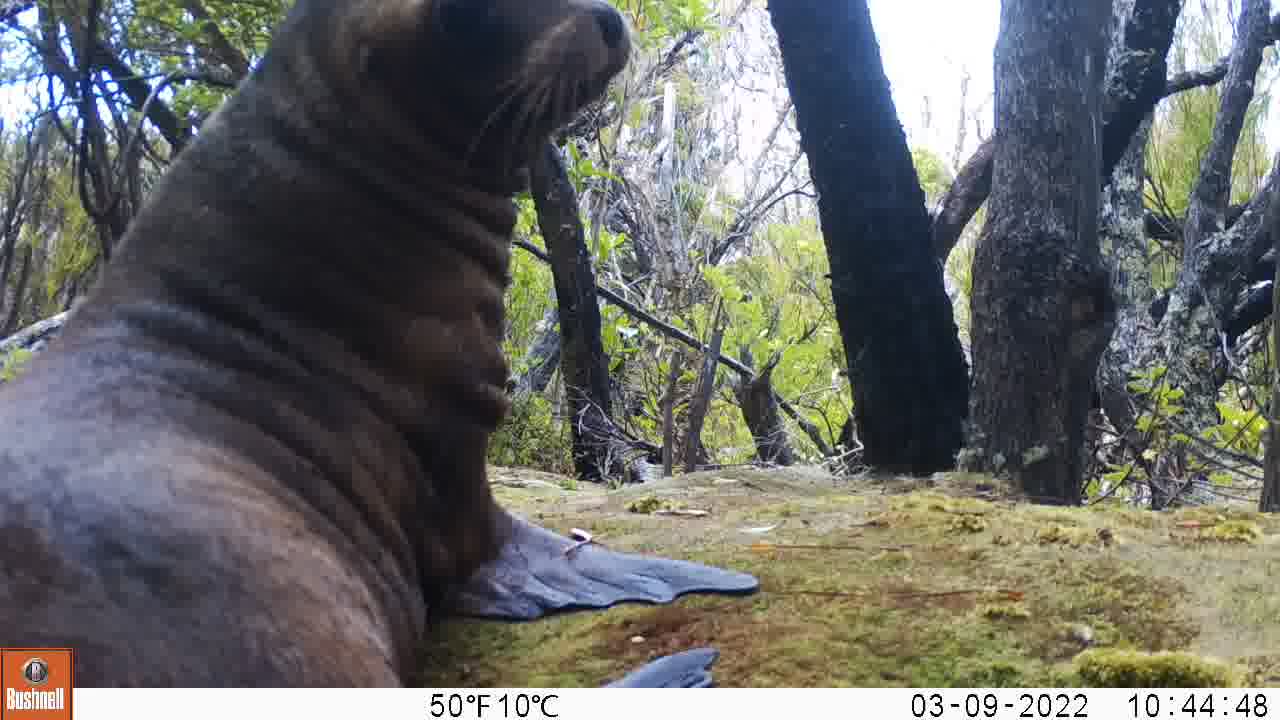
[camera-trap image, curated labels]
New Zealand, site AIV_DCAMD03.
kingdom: Animalia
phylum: Chordata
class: Mammalia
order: Carnivora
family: Otariidae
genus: Phocarctos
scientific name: Phocarctos hookeri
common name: new zealand sea lion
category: sealion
Sealion (new zealand sea lion) (Phocarctos hookeri).